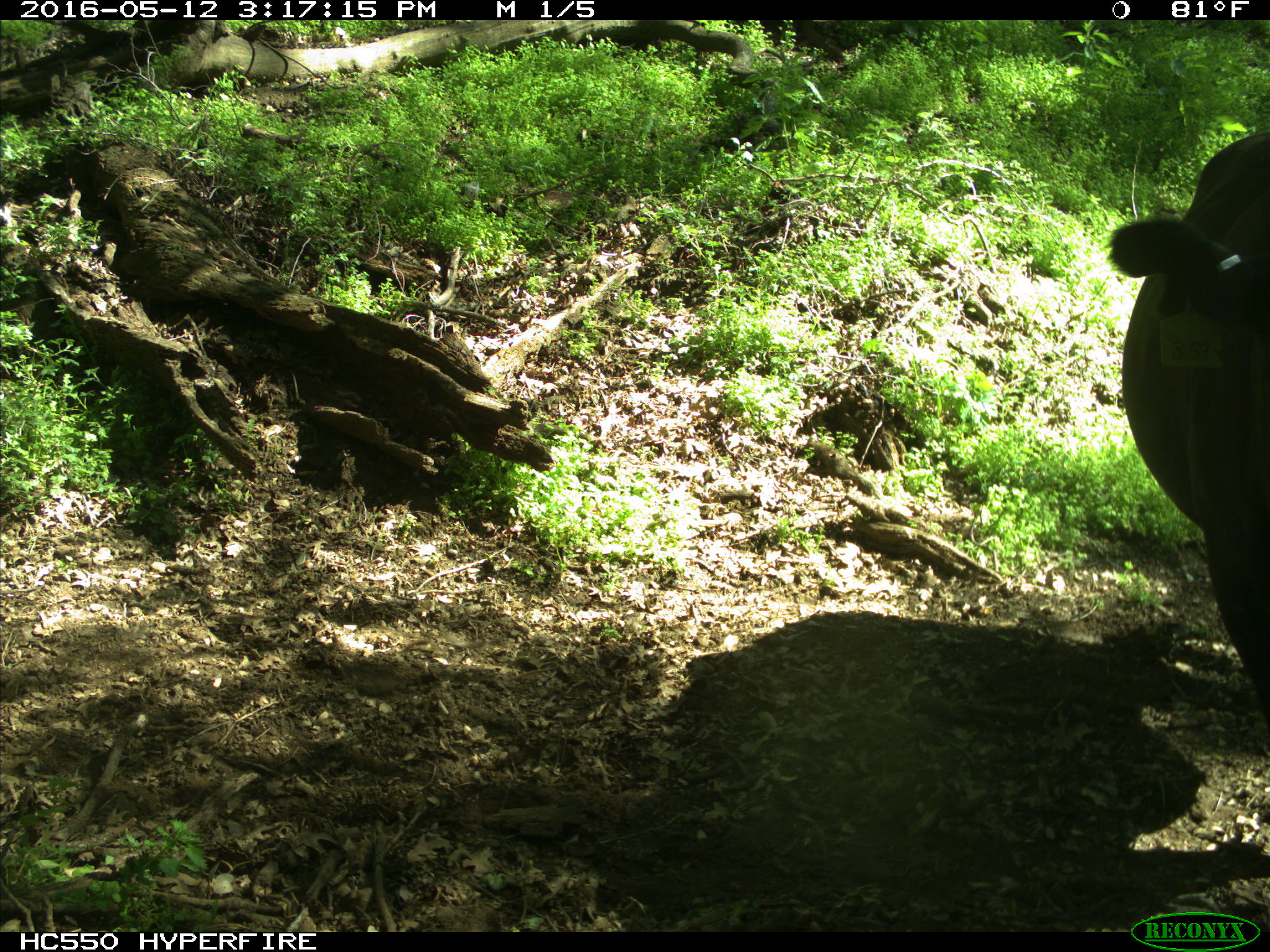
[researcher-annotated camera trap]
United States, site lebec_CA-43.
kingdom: Animalia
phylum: Chordata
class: Mammalia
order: Artiodactyla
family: Bovidae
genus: Bos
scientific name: Bos taurus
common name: domestic cow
Bos taurus (domestic cow).